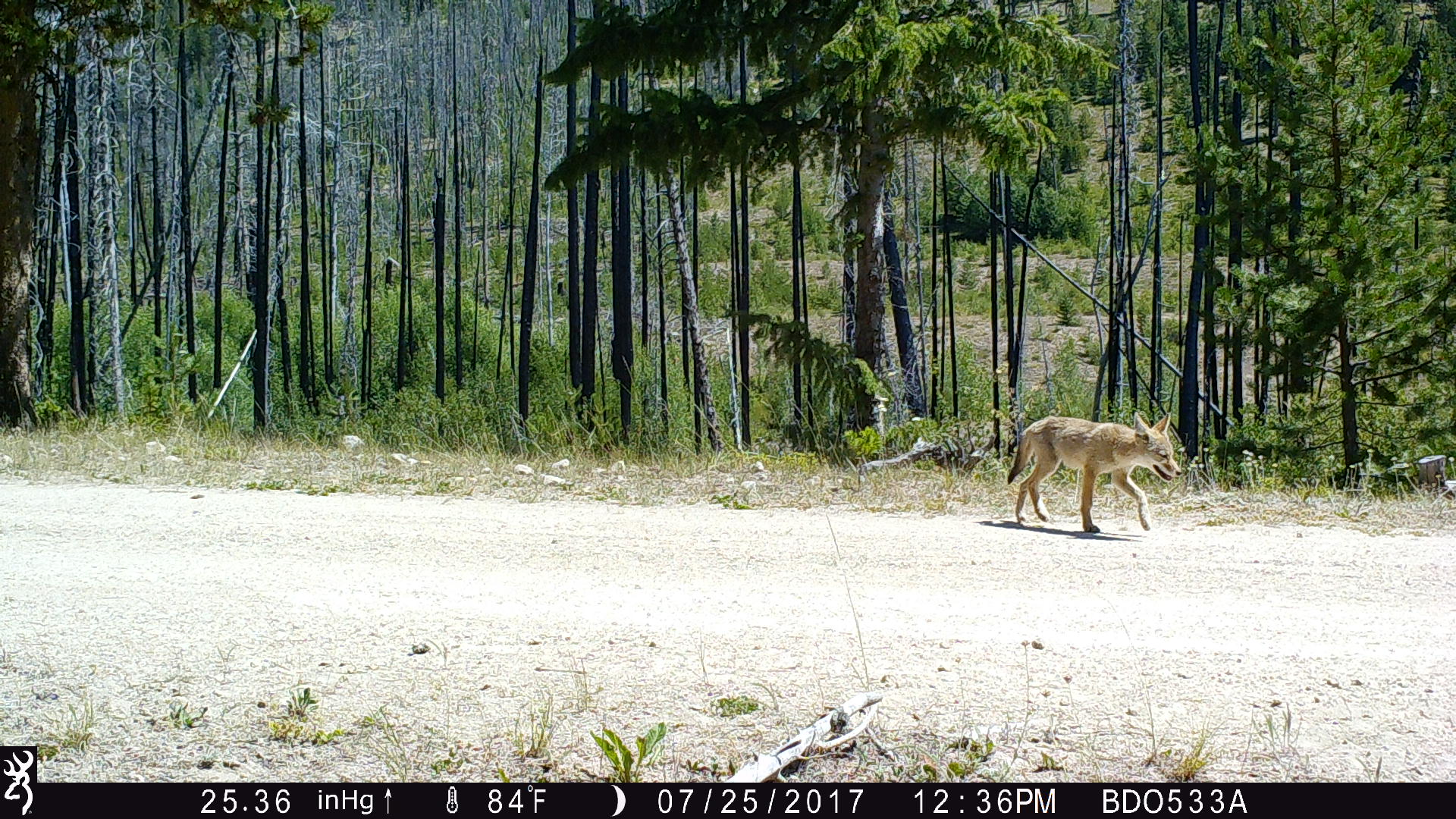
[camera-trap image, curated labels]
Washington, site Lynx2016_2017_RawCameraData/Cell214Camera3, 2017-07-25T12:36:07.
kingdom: Animalia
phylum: Chordata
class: Mammalia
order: Carnivora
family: Canidae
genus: Canis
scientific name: Canis latrans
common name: coyote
Canis latrans (coyote). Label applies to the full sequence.